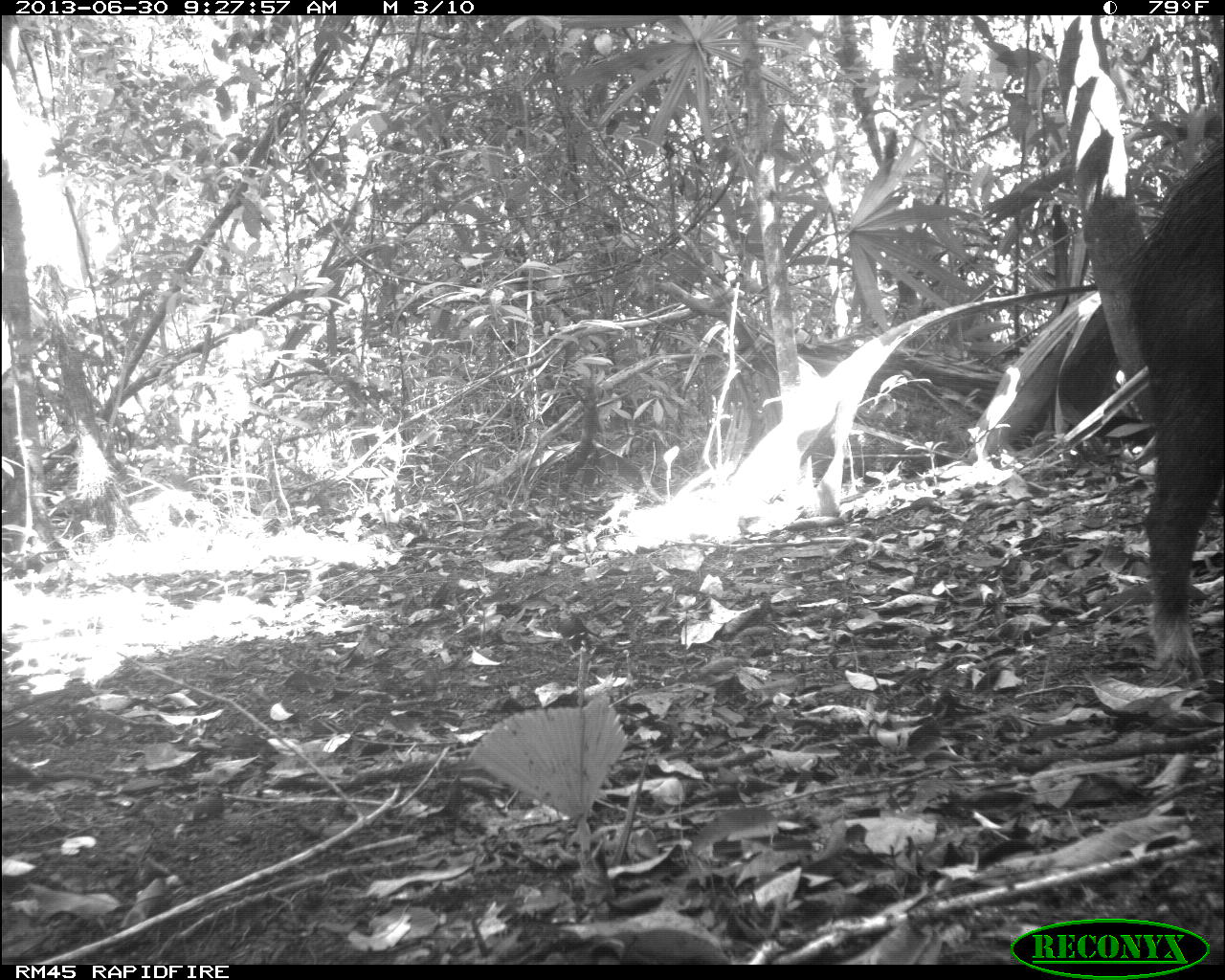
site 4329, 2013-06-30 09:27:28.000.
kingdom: Animalia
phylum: Chordata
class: Mammalia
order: Artiodactyla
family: Tayassuidae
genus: Tayassu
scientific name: Tayassu pecari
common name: white-lipped peccary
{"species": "Tayassu pecari (white-lipped peccary)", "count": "3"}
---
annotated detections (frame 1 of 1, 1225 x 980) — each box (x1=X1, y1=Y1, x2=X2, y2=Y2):
tayassu pecari: (x1=1123, y1=144, x2=1223, y2=684)